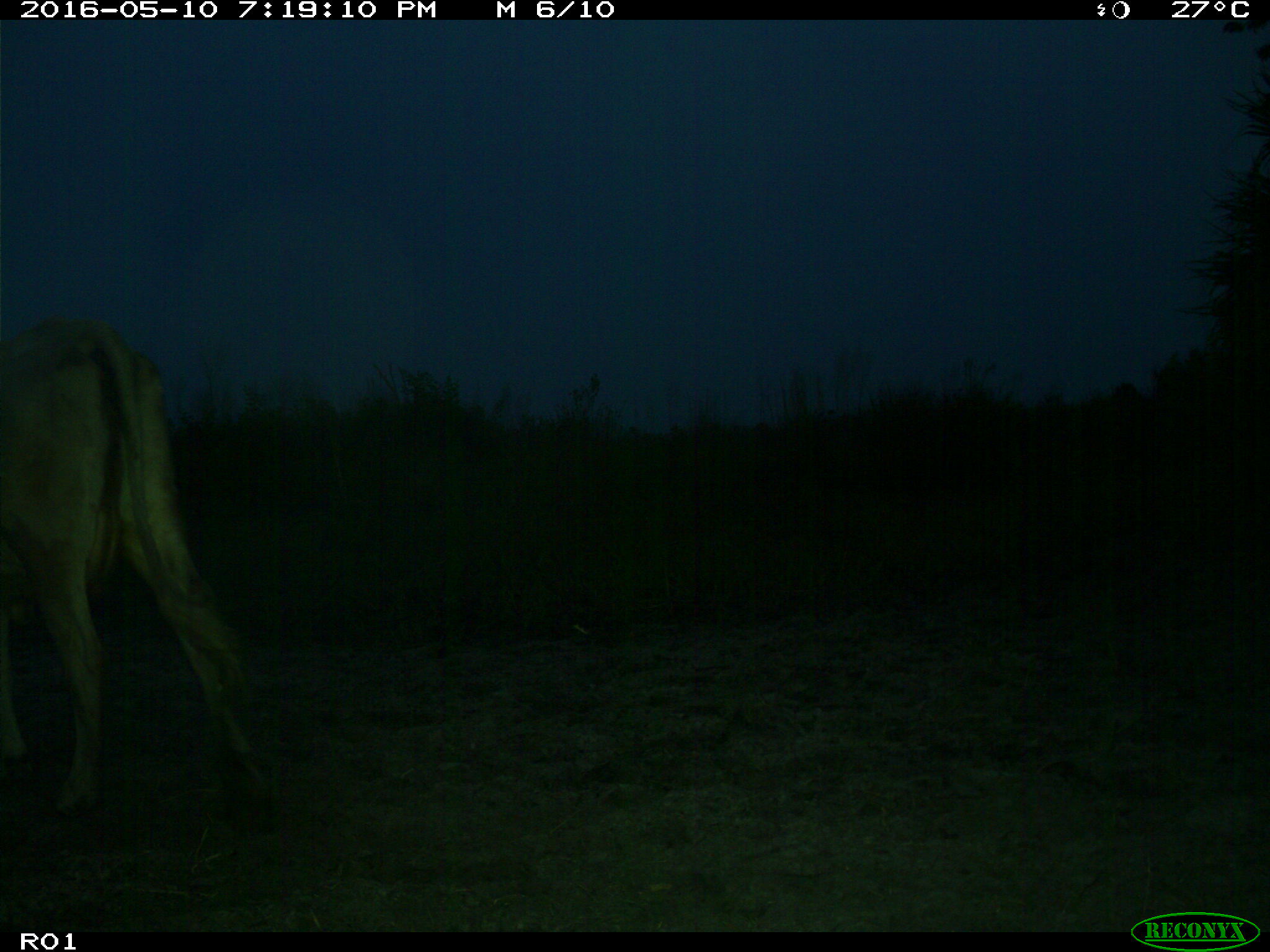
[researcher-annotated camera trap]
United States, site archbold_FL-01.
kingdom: Animalia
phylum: Chordata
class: Mammalia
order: Artiodactyla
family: Bovidae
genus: Bos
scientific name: Bos taurus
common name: domestic cow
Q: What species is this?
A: Bos taurus (domestic cow).